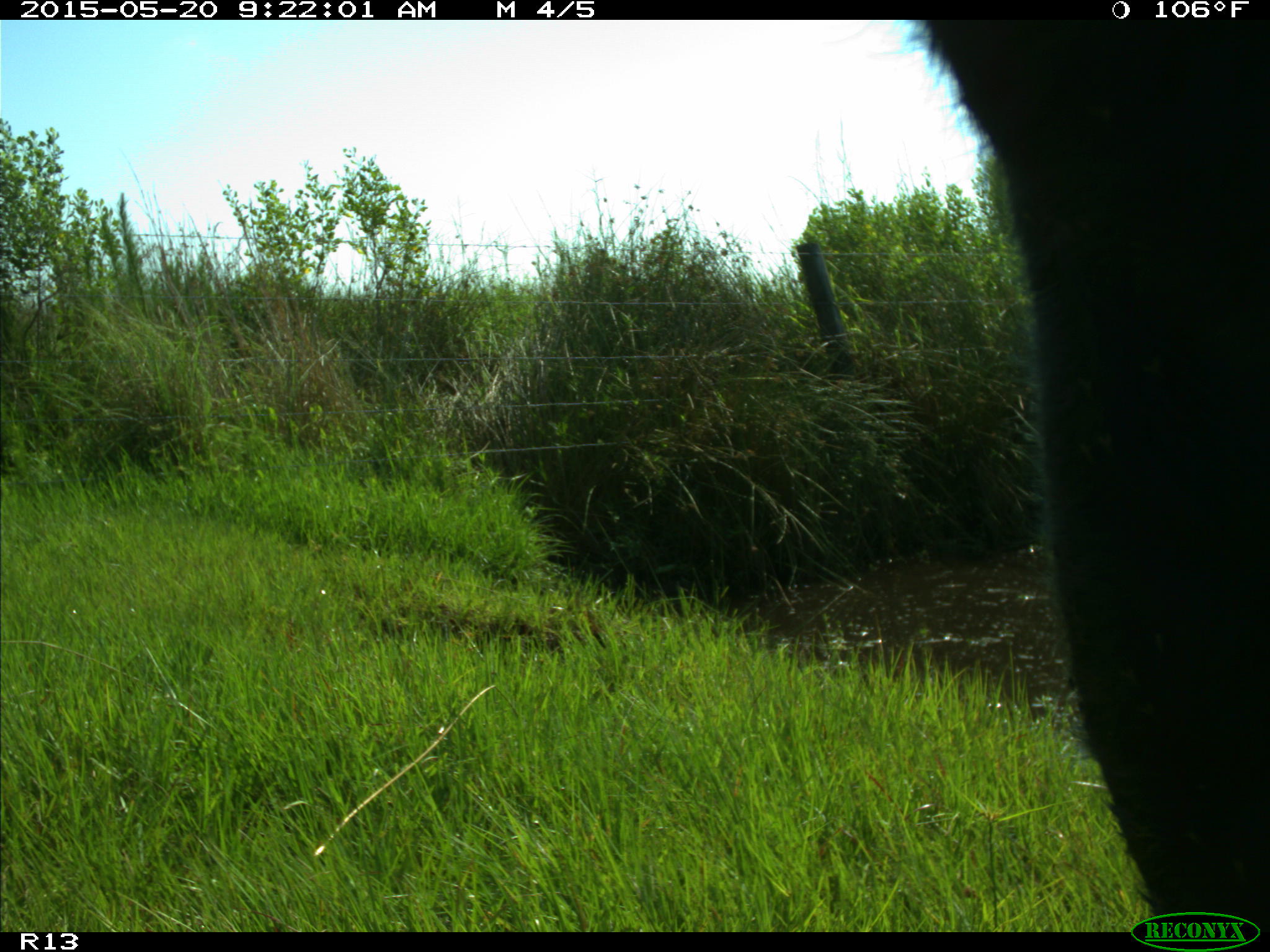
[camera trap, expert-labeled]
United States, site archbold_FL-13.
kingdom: Animalia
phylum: Chordata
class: Mammalia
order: Artiodactyla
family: Bovidae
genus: Bos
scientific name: Bos taurus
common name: domestic cow